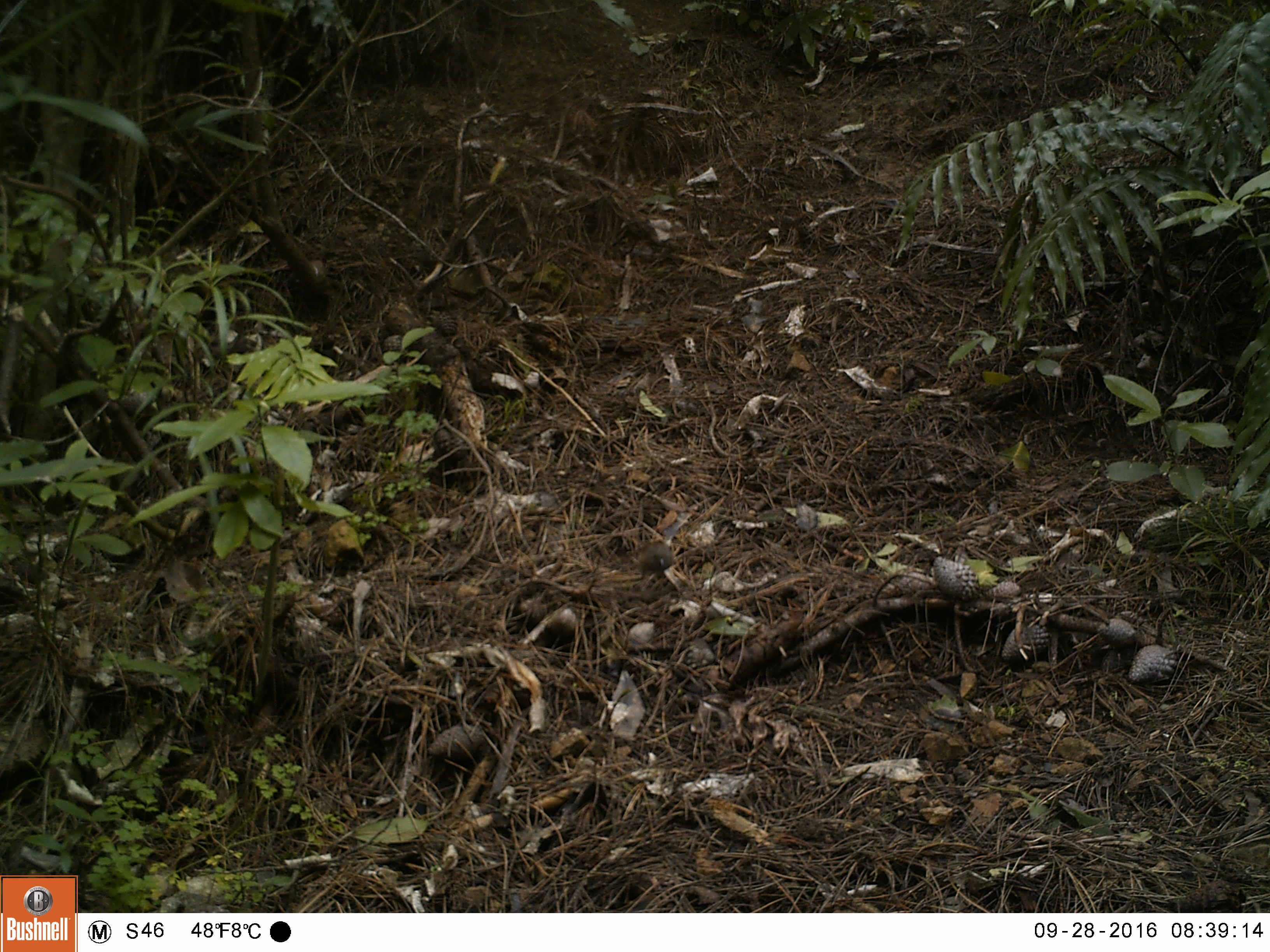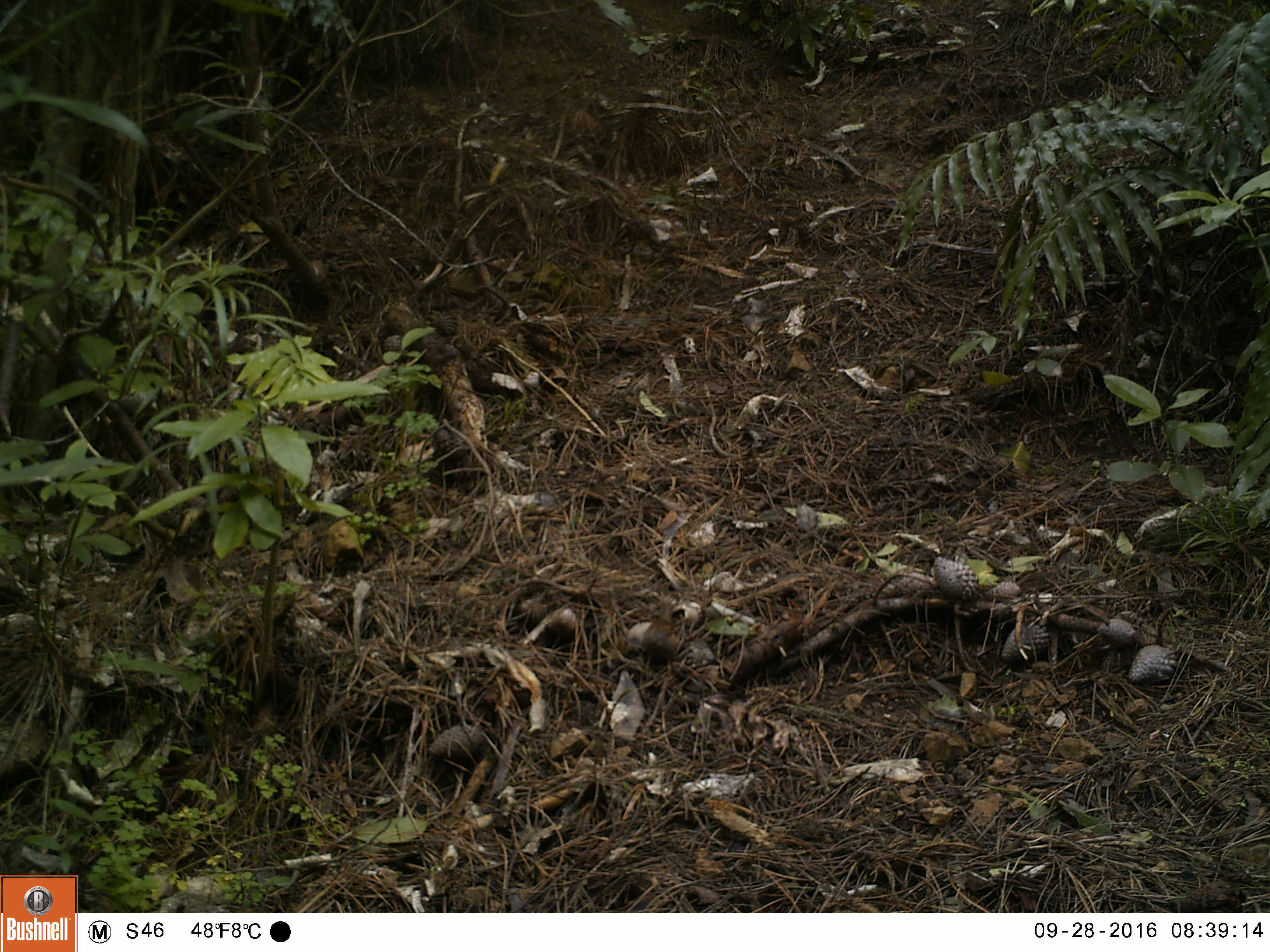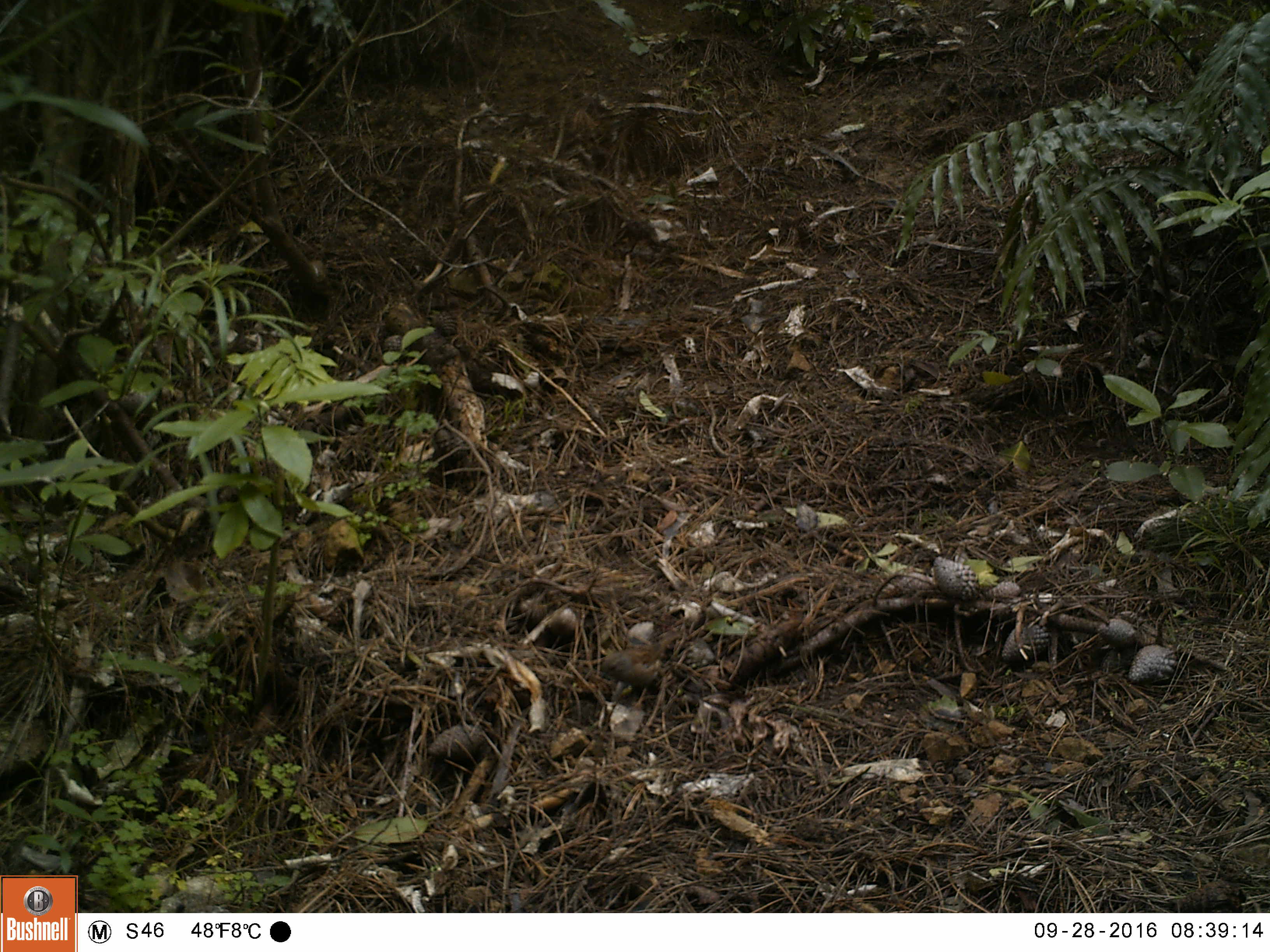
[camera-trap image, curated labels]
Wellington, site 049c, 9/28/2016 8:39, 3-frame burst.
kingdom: Animalia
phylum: Chordata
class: Aves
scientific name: Aves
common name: bird